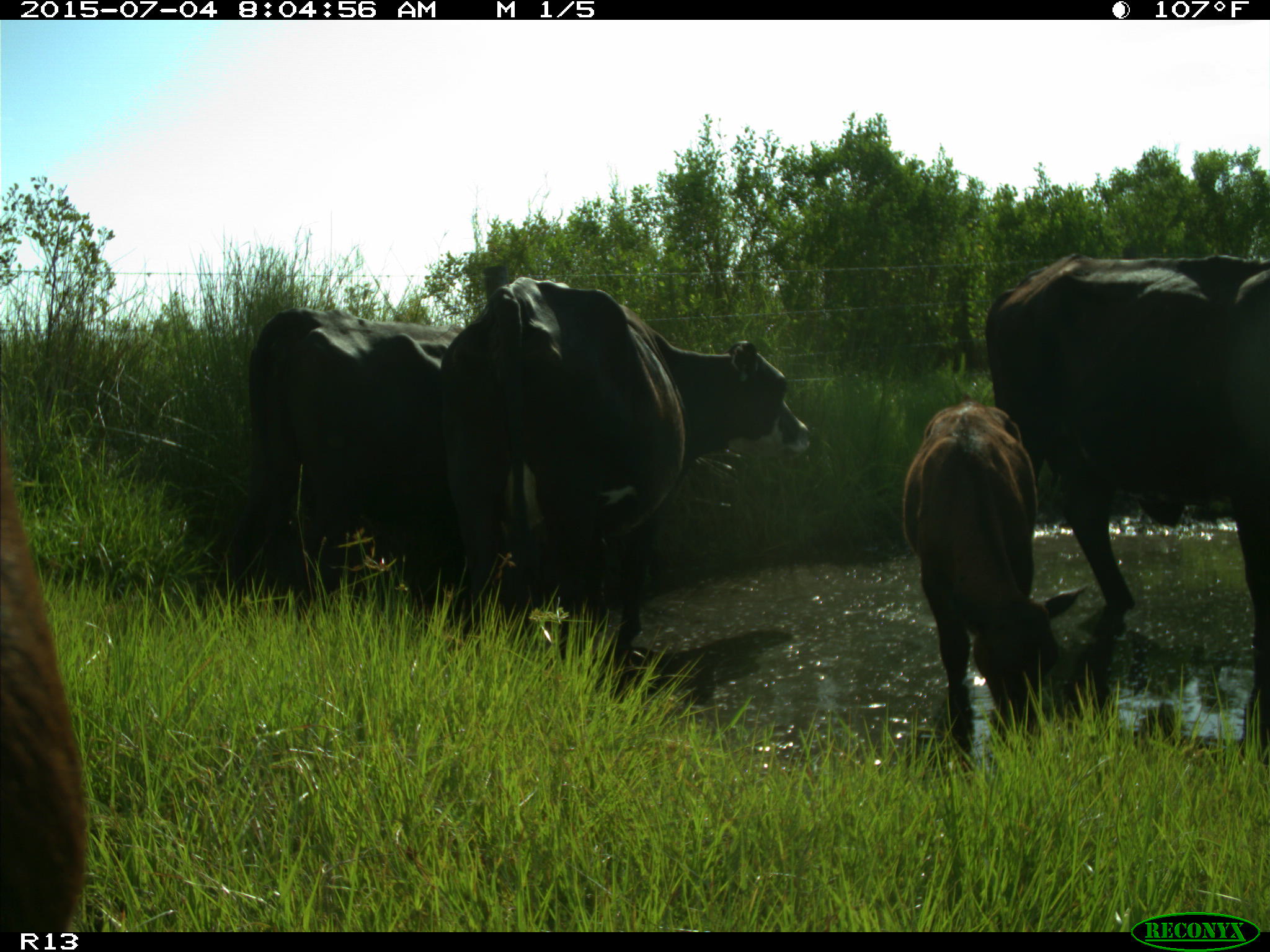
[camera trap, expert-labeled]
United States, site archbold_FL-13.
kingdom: Animalia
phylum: Chordata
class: Mammalia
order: Artiodactyla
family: Bovidae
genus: Bos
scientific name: Bos taurus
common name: domestic cow